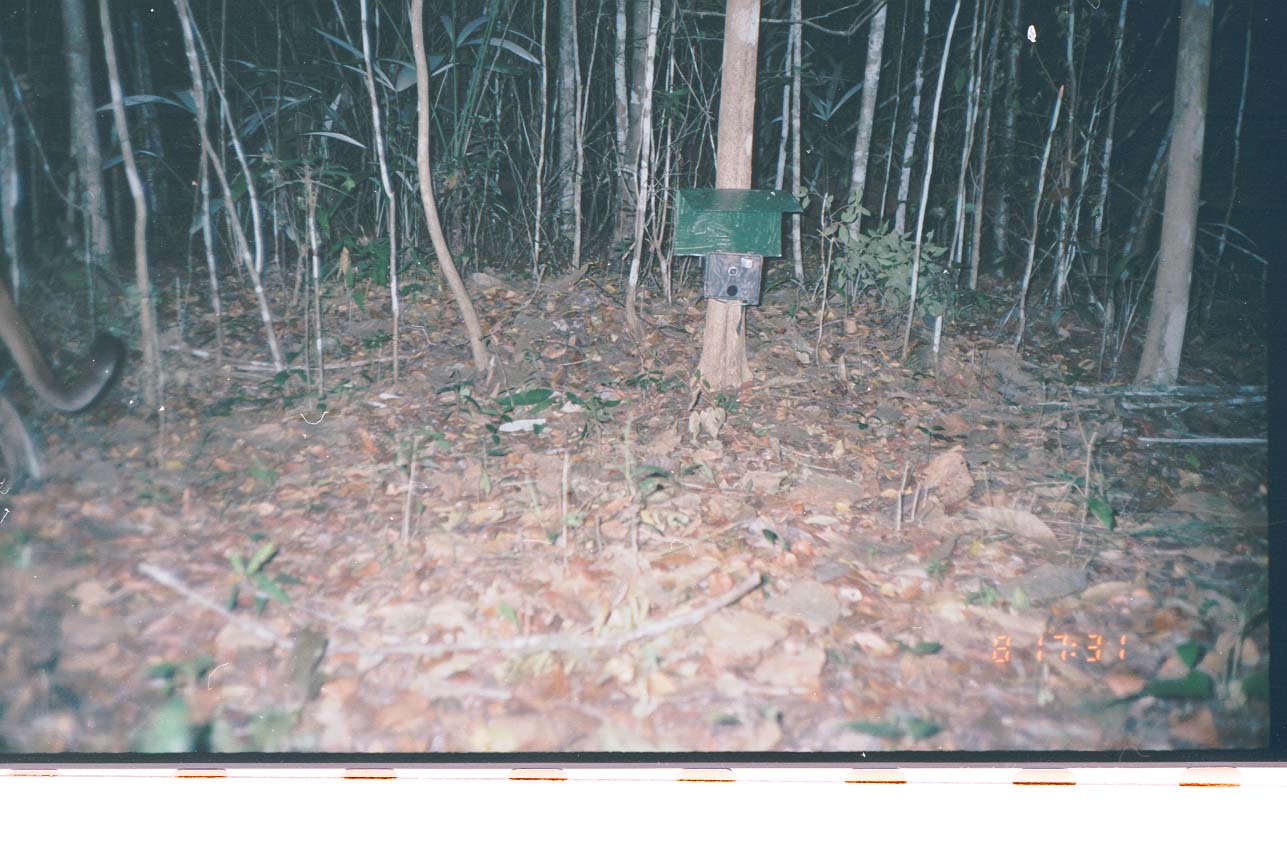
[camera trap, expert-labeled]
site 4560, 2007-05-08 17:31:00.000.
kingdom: Animalia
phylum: Chordata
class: Mammalia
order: Carnivora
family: Felidae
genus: Puma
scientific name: Puma concolor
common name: mountain lion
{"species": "Puma concolor (mountain lion)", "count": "1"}